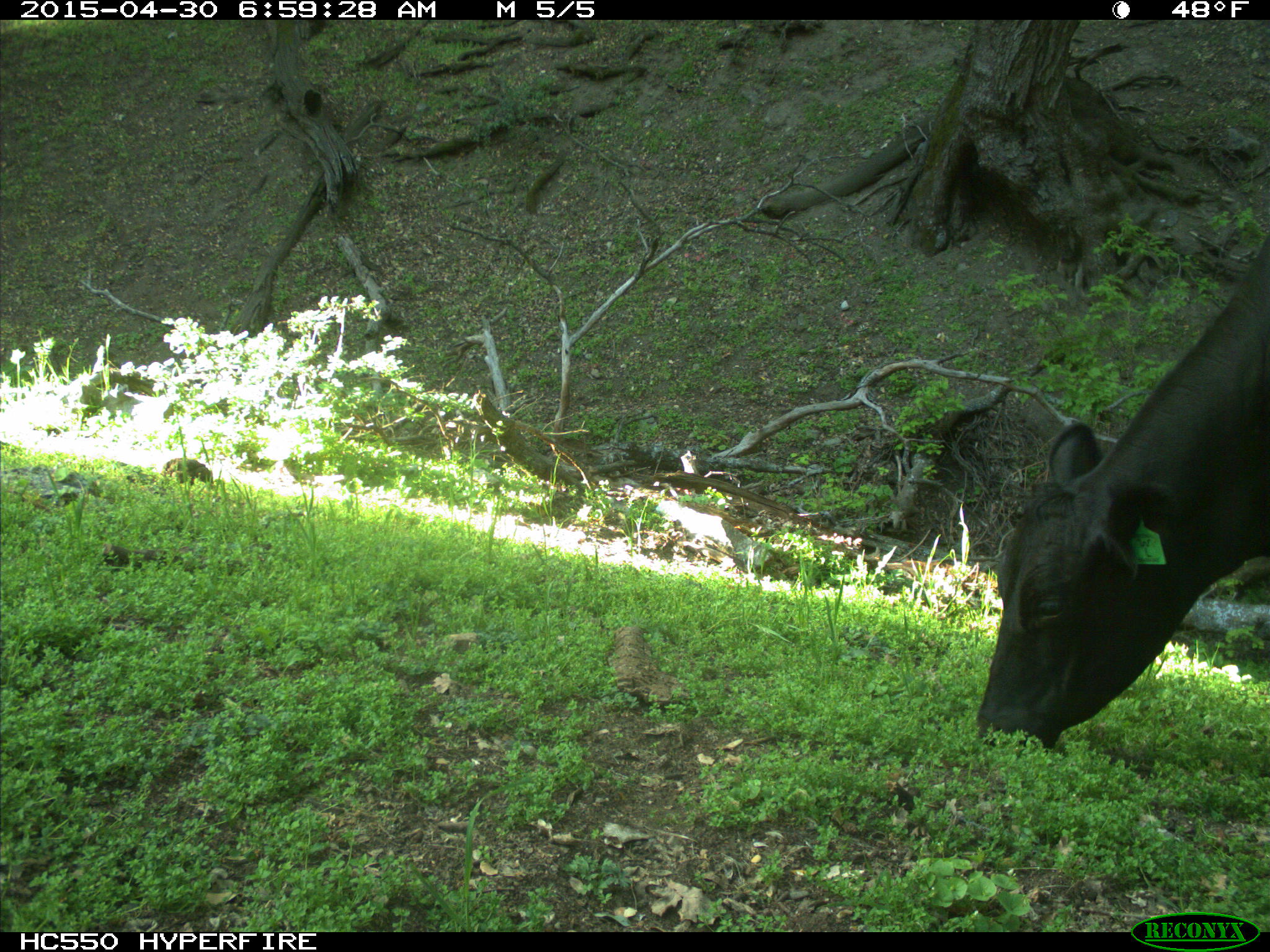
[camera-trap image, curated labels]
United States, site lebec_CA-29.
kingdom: Animalia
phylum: Chordata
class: Mammalia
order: Artiodactyla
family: Bovidae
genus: Bos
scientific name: Bos taurus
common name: domestic cow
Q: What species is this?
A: Bos taurus (domestic cow).